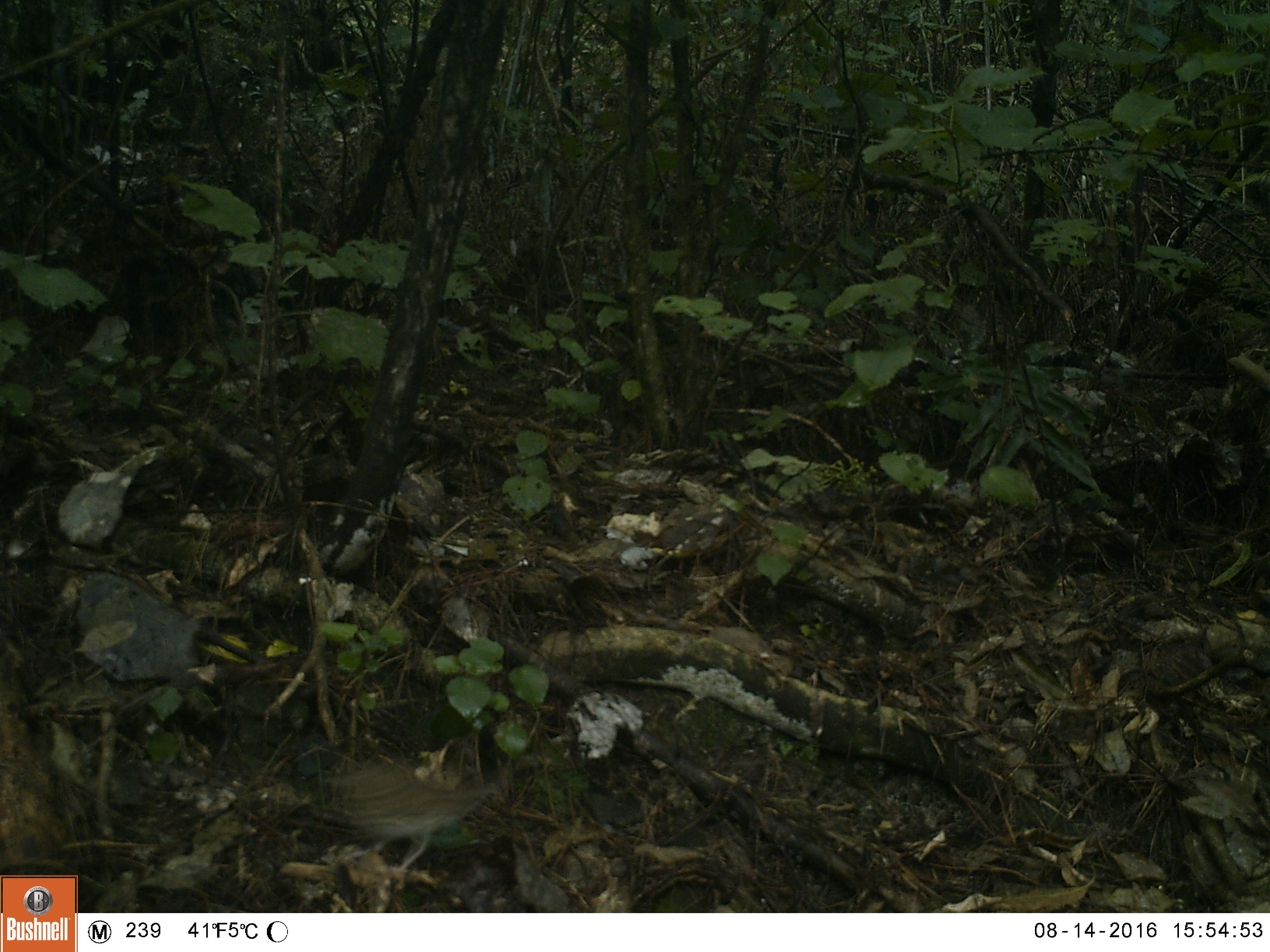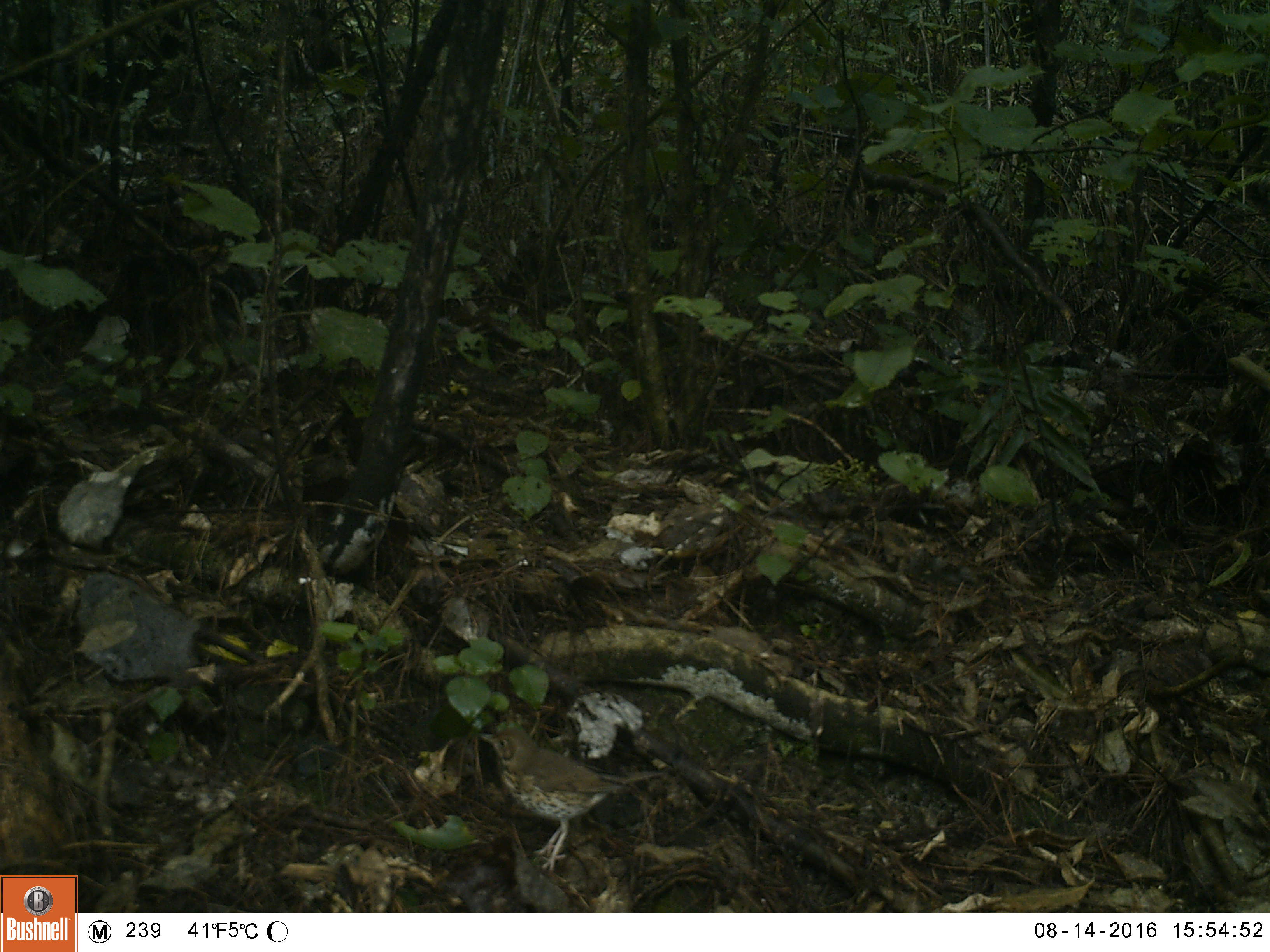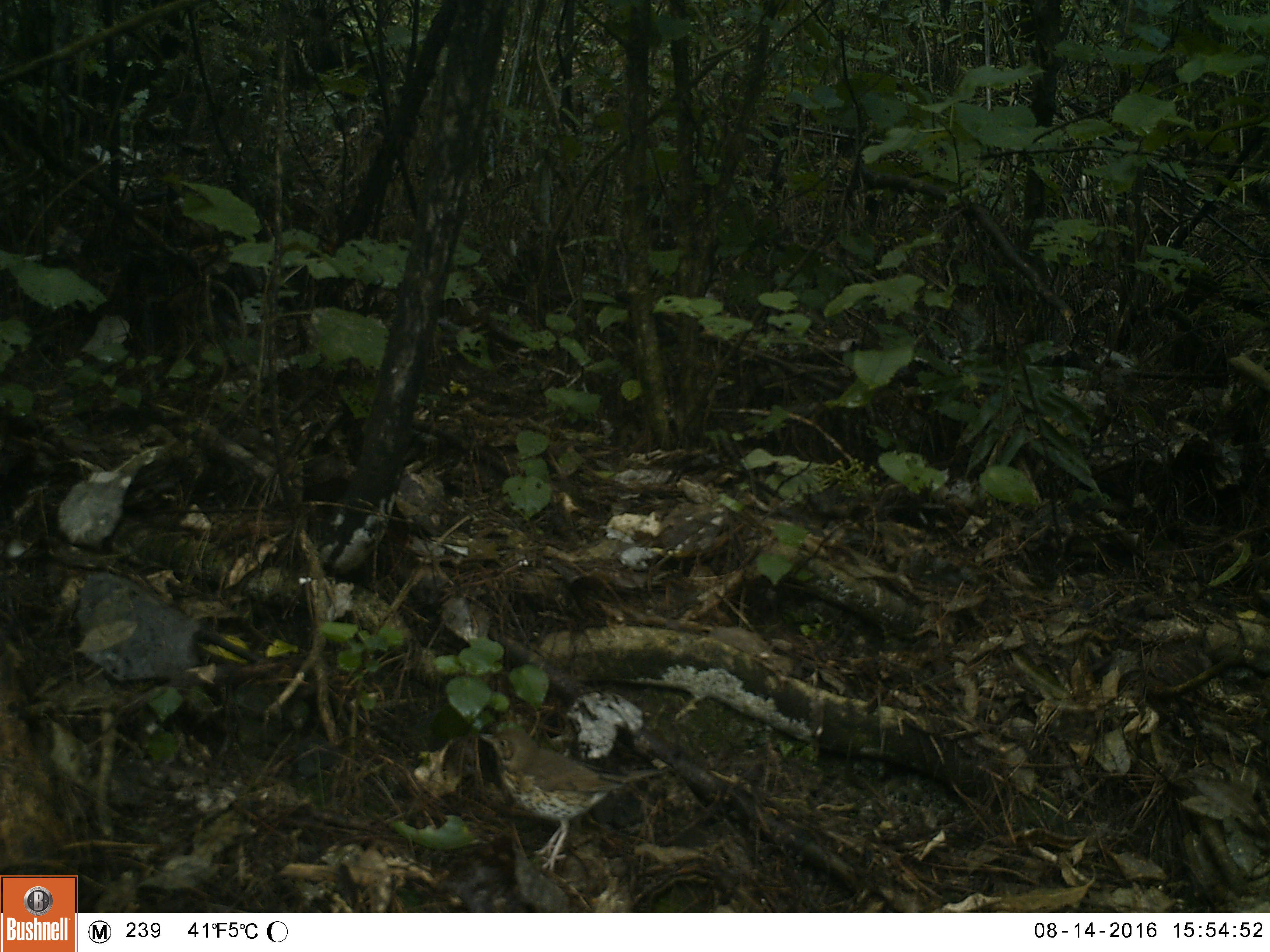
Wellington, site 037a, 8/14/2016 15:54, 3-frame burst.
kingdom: Animalia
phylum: Chordata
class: Aves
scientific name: Aves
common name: bird